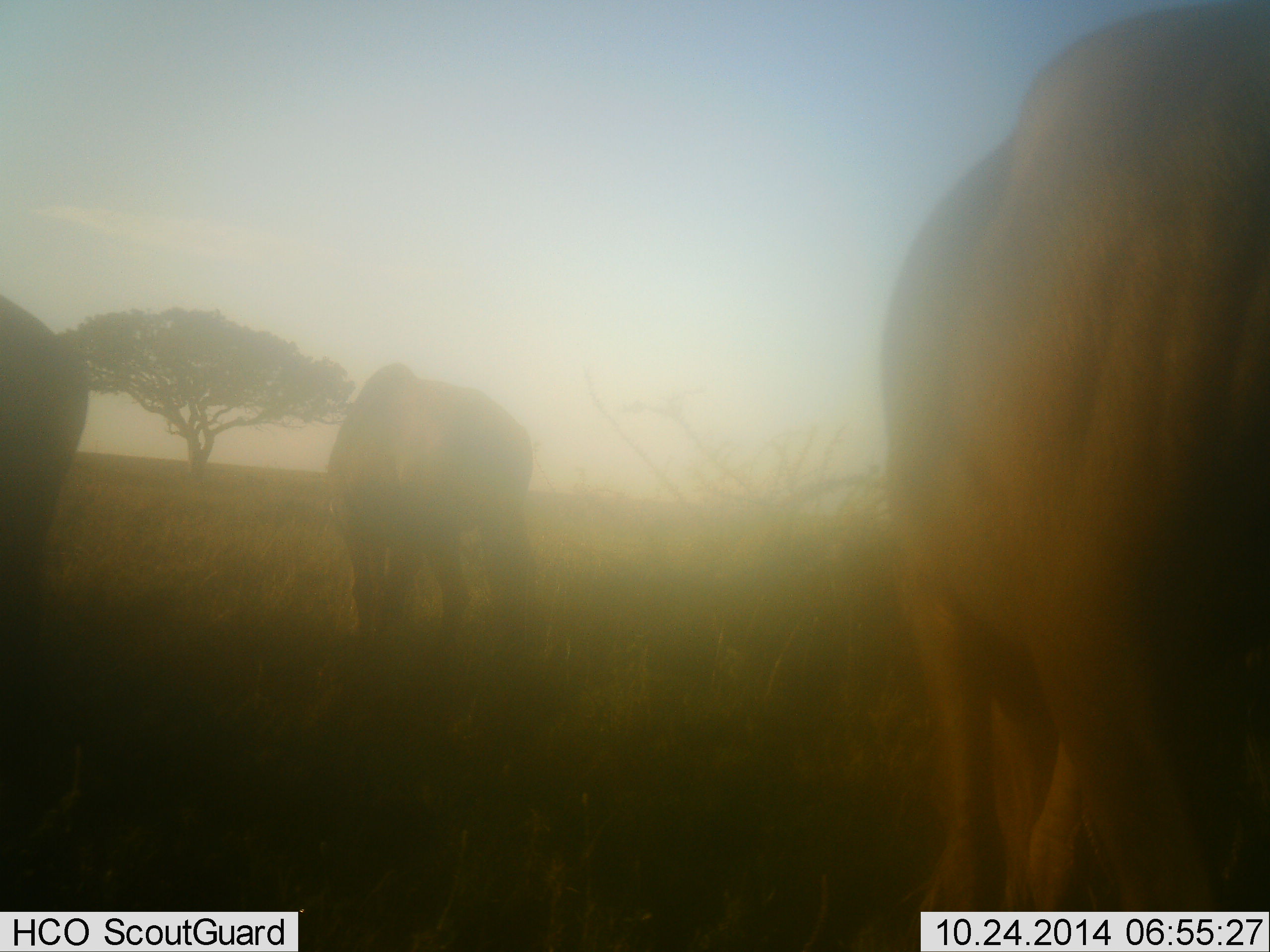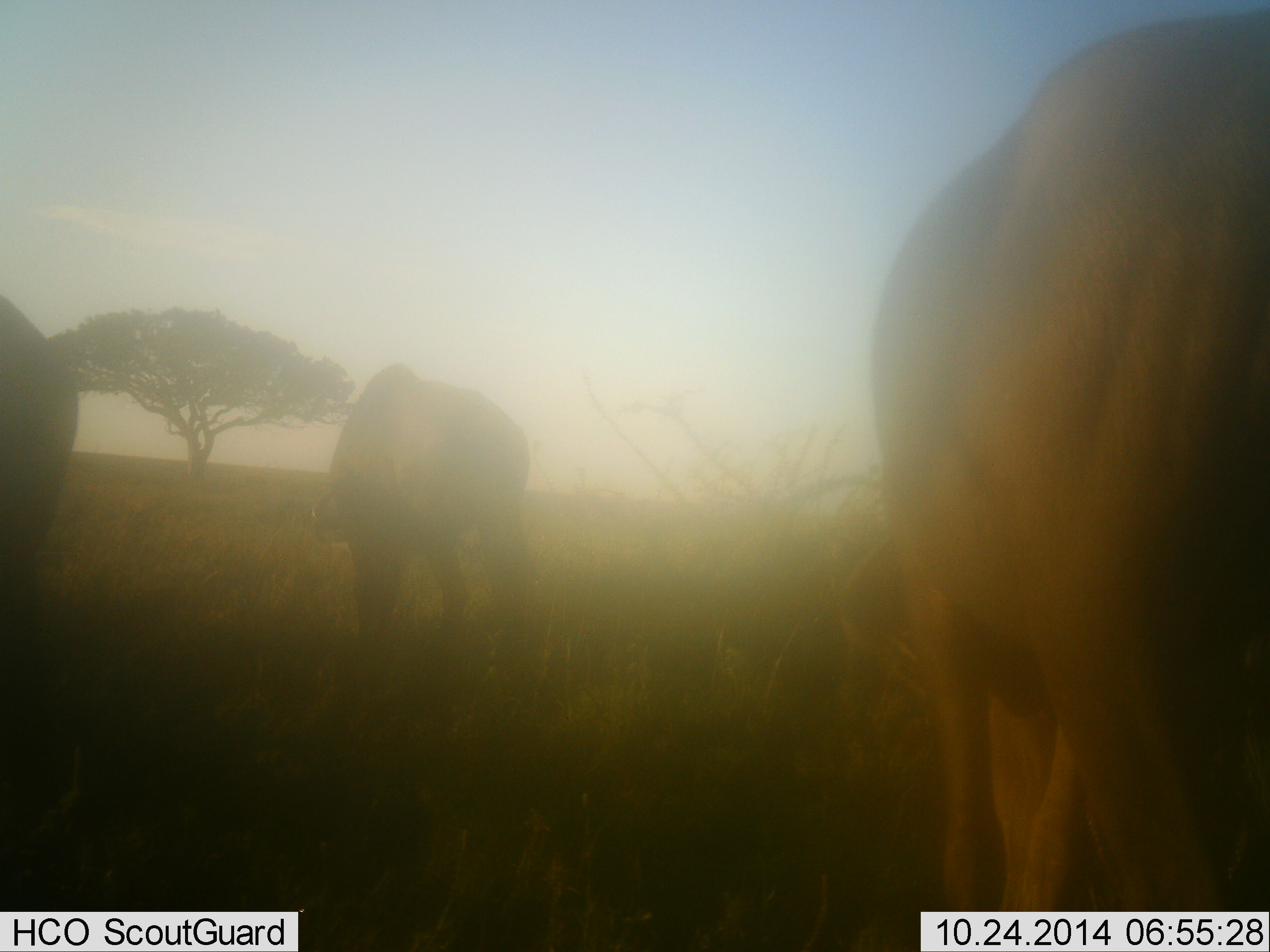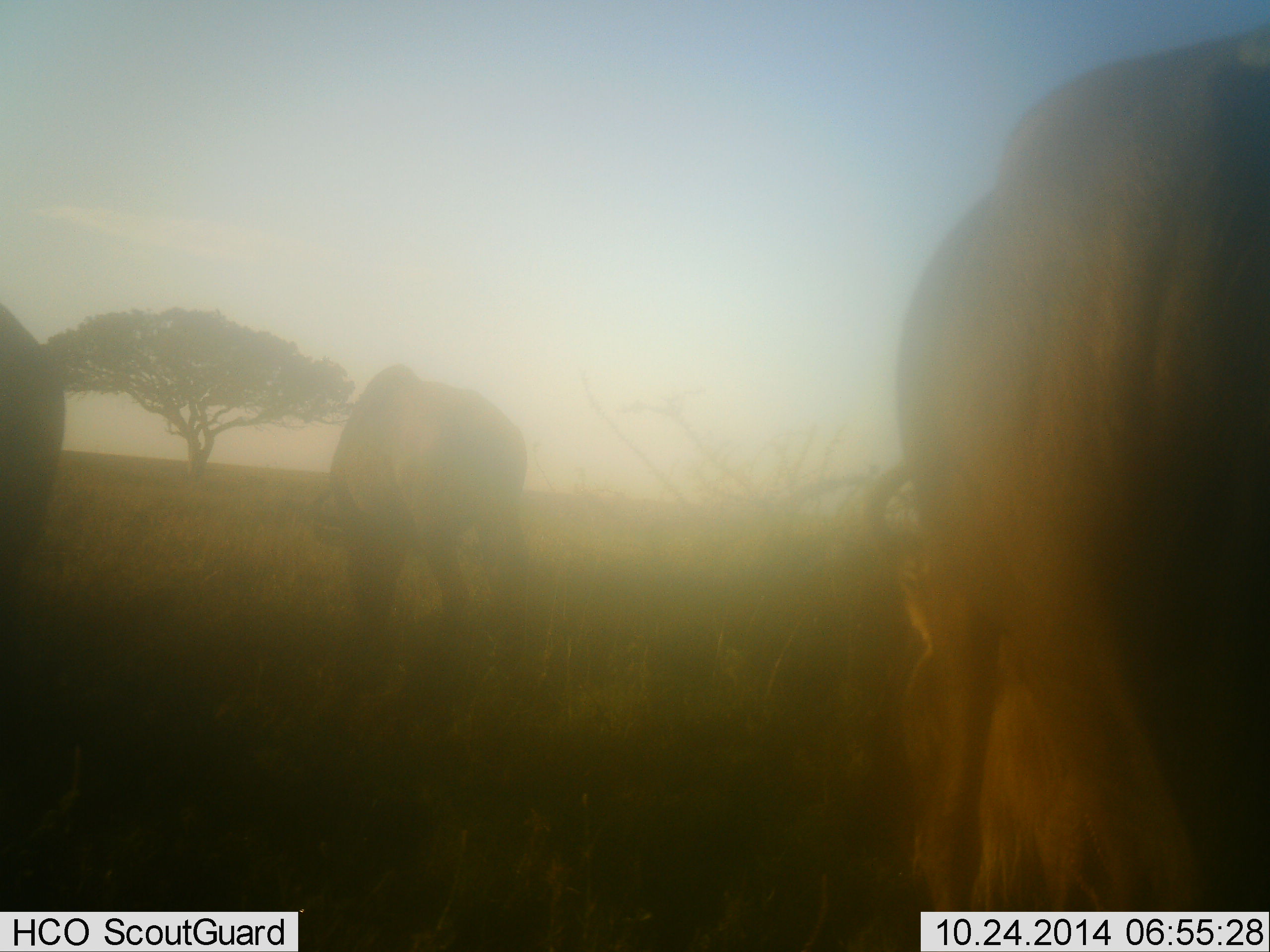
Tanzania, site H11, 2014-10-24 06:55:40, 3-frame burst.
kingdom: Animalia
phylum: Chordata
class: Mammalia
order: Artiodactyla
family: Bovidae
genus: Connochaetes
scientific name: Connochaetes taurinus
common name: blue wildebeest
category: wildebeest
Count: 3.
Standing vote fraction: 20%.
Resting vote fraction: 0%.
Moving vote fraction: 0%.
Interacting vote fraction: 0%.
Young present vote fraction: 0%.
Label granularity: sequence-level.